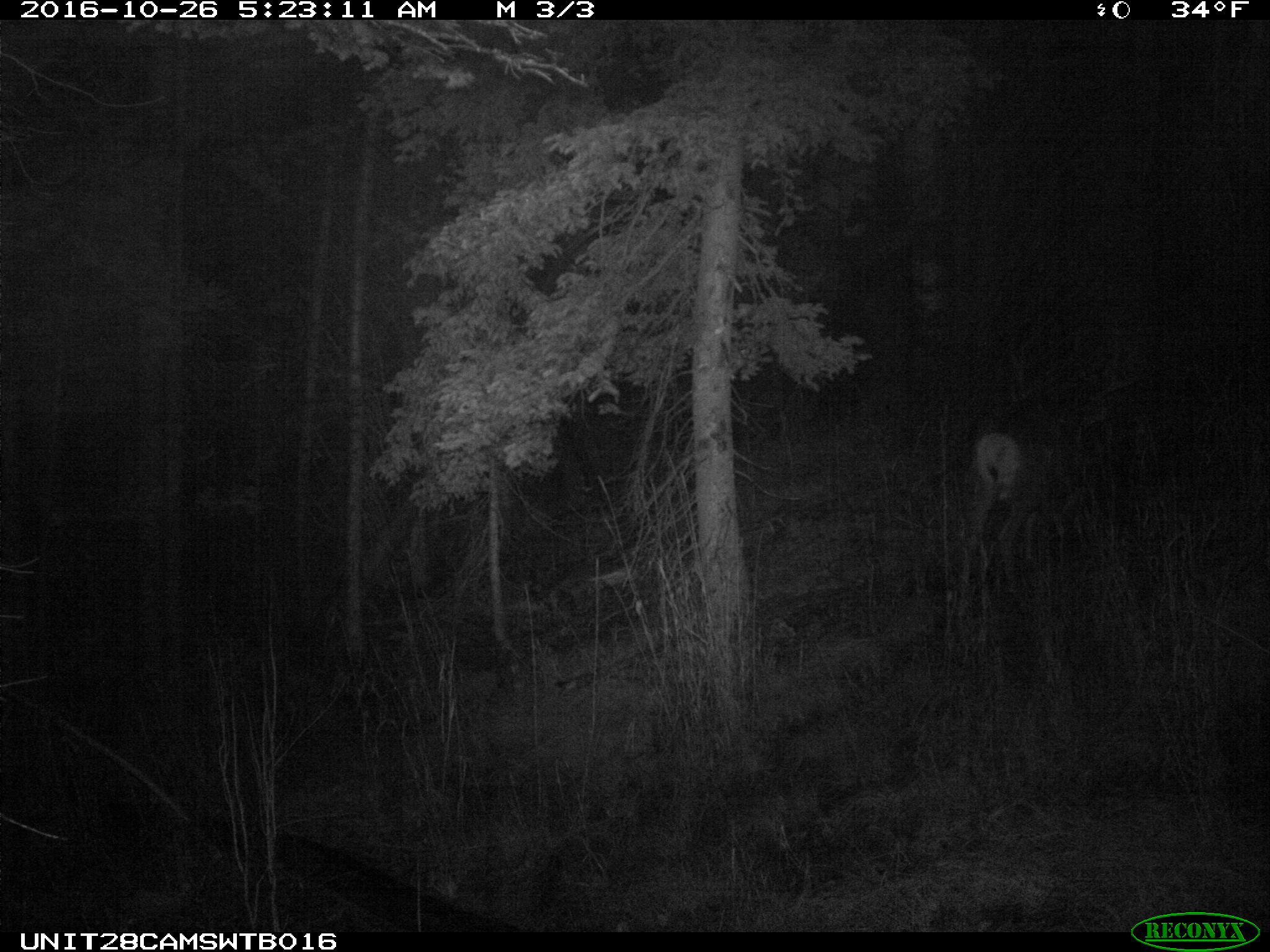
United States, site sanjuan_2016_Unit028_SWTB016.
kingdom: Animalia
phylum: Chordata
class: Mammalia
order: Artiodactyla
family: Cervidae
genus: Odocoileus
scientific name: Odocoileus hemionus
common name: mule deer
Odocoileus hemionus (mule deer).